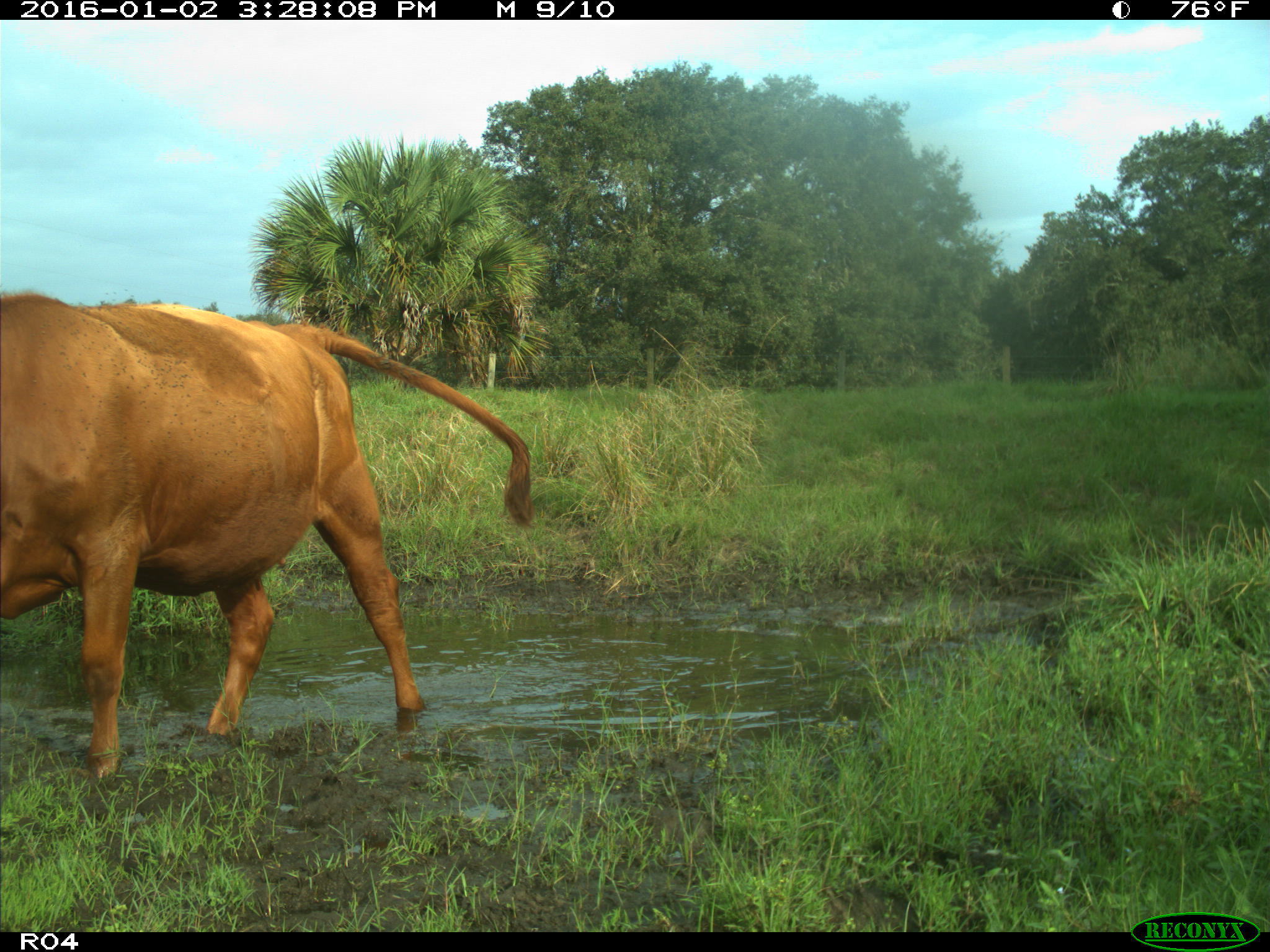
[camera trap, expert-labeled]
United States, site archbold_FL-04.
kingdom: Animalia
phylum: Chordata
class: Mammalia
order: Artiodactyla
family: Bovidae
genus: Bos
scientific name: Bos taurus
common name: domestic cow